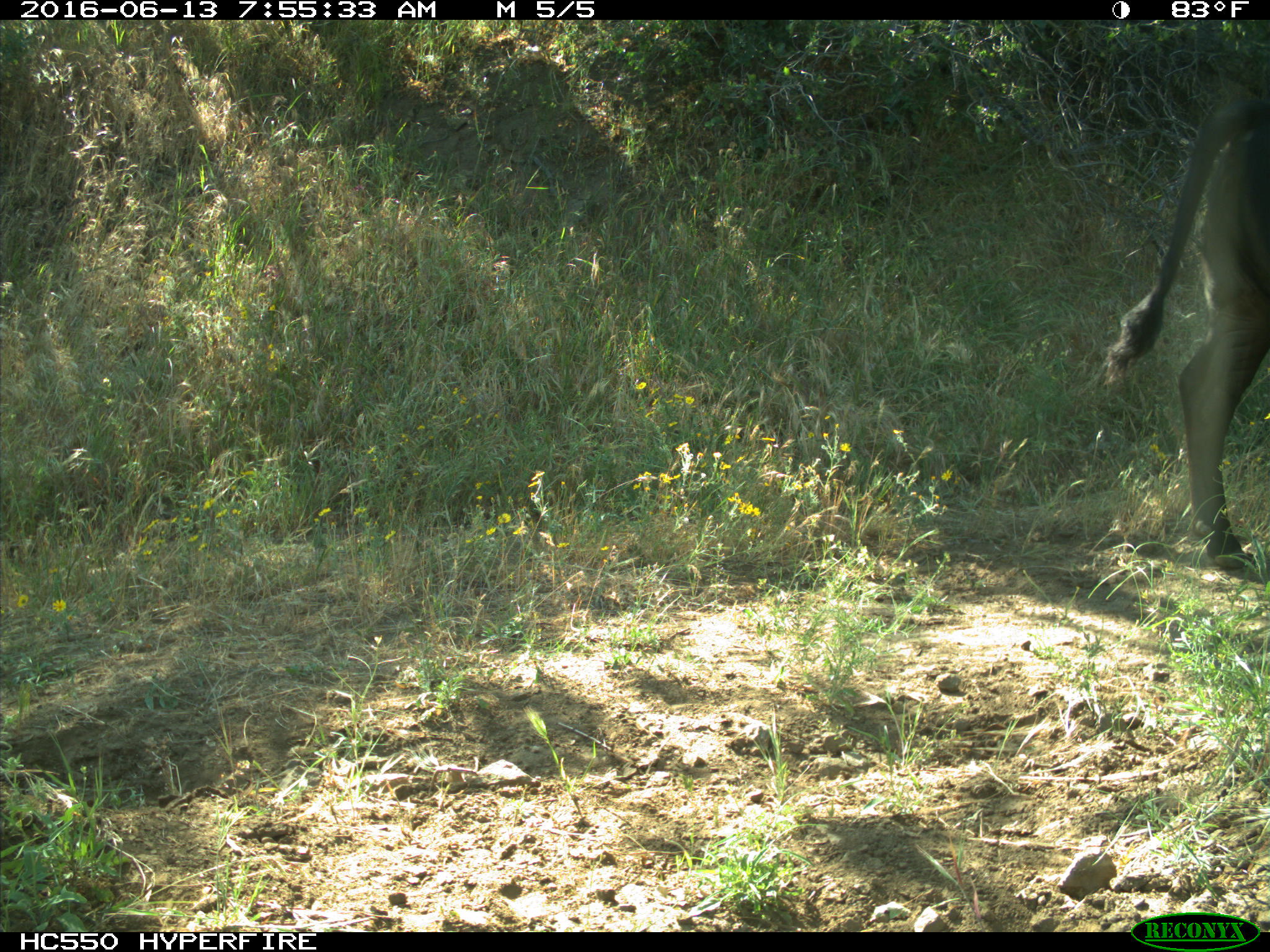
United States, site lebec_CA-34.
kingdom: Animalia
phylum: Chordata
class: Mammalia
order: Artiodactyla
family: Bovidae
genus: Bos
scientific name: Bos taurus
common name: domestic cow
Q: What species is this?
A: Bos taurus (domestic cow).